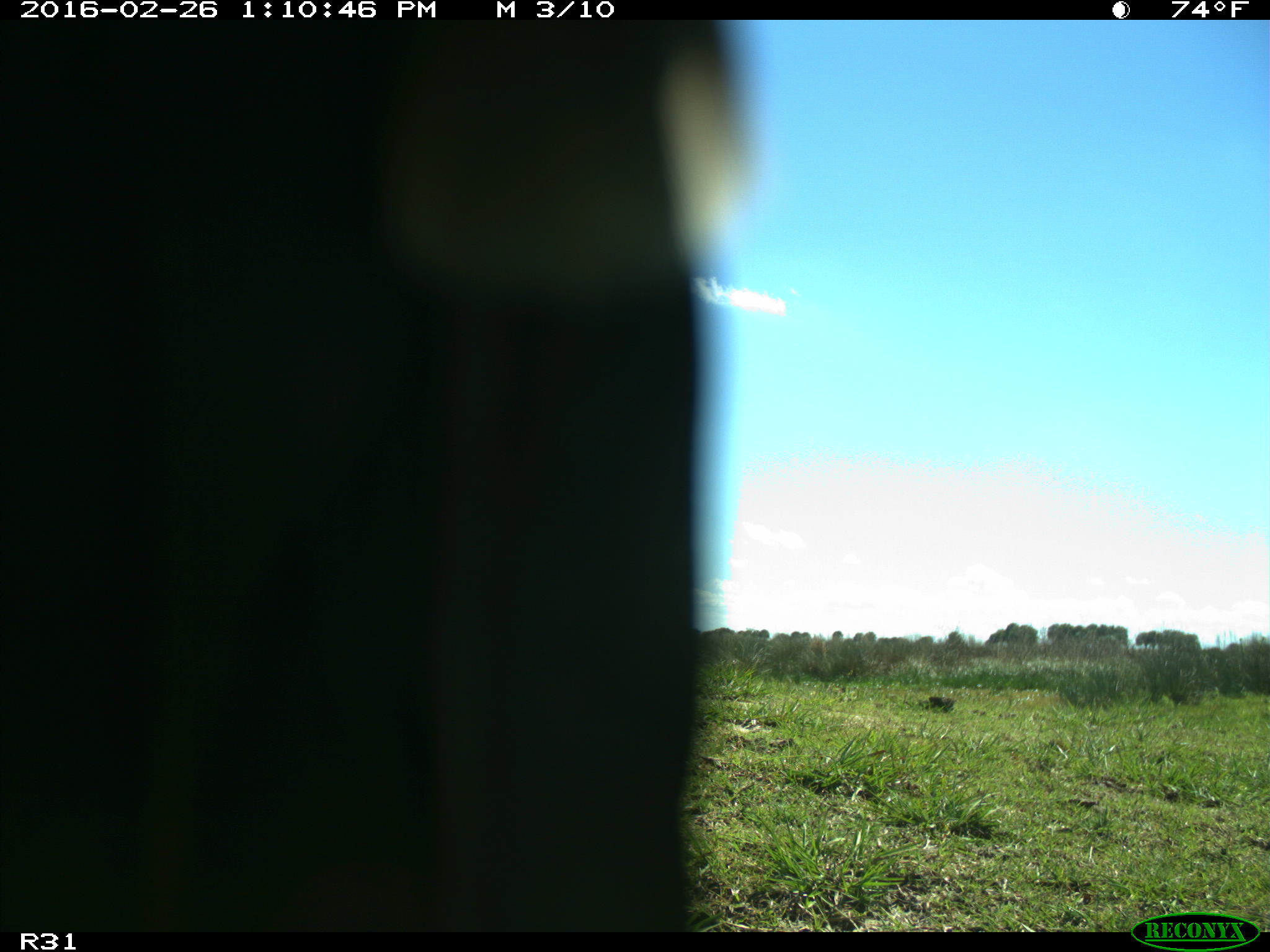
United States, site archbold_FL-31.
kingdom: Animalia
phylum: Chordata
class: Aves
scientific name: Aves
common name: birds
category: unidentified bird